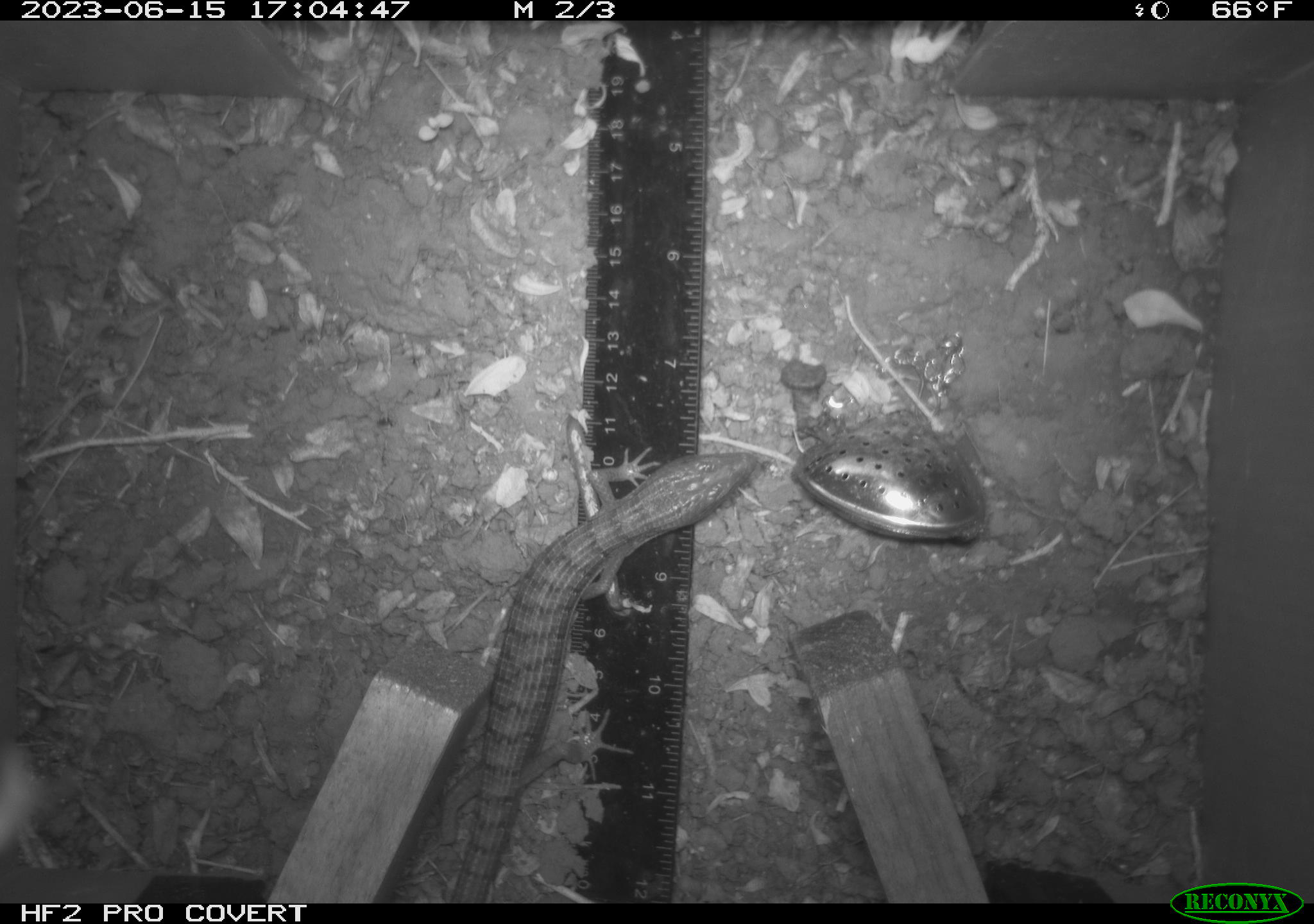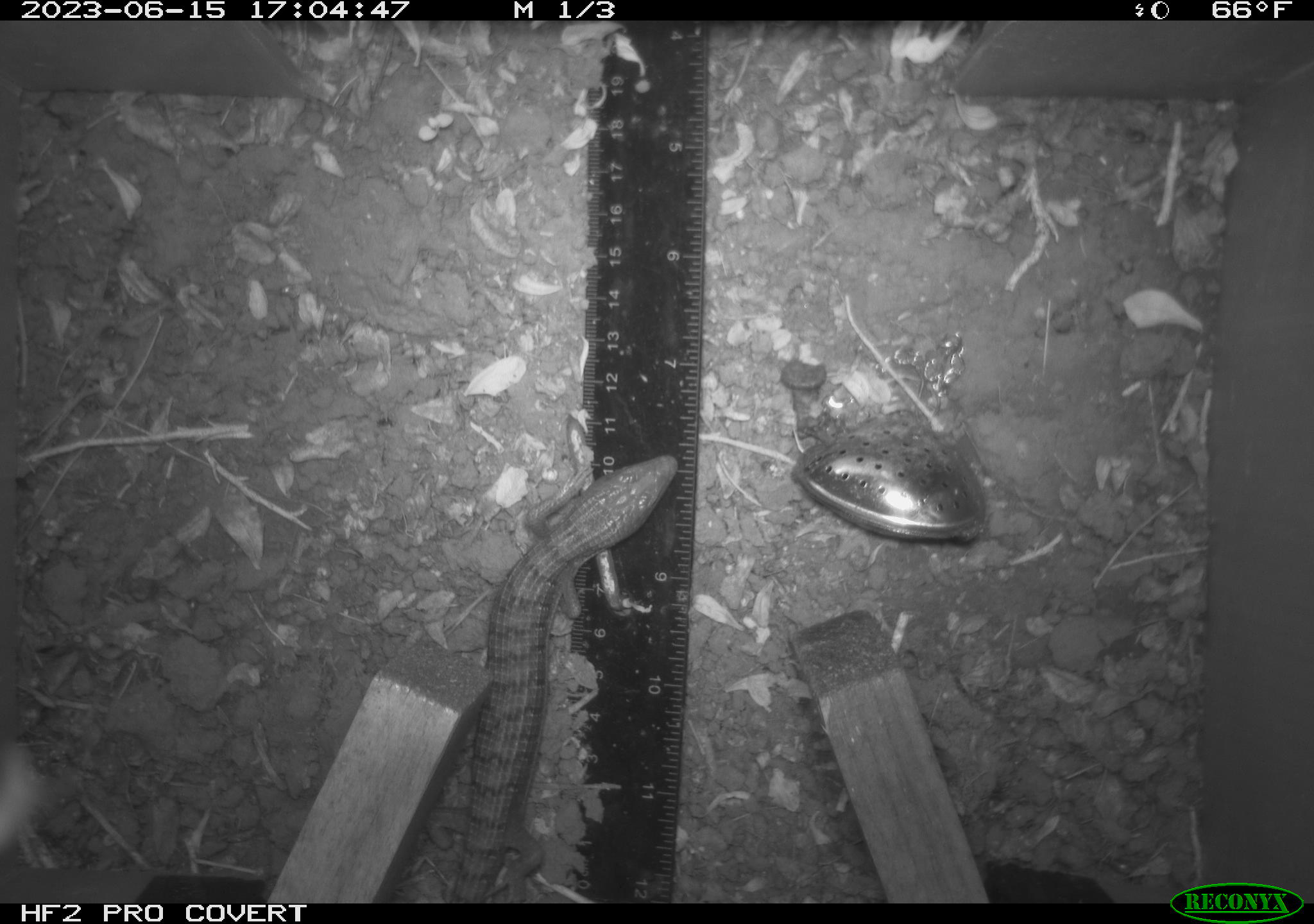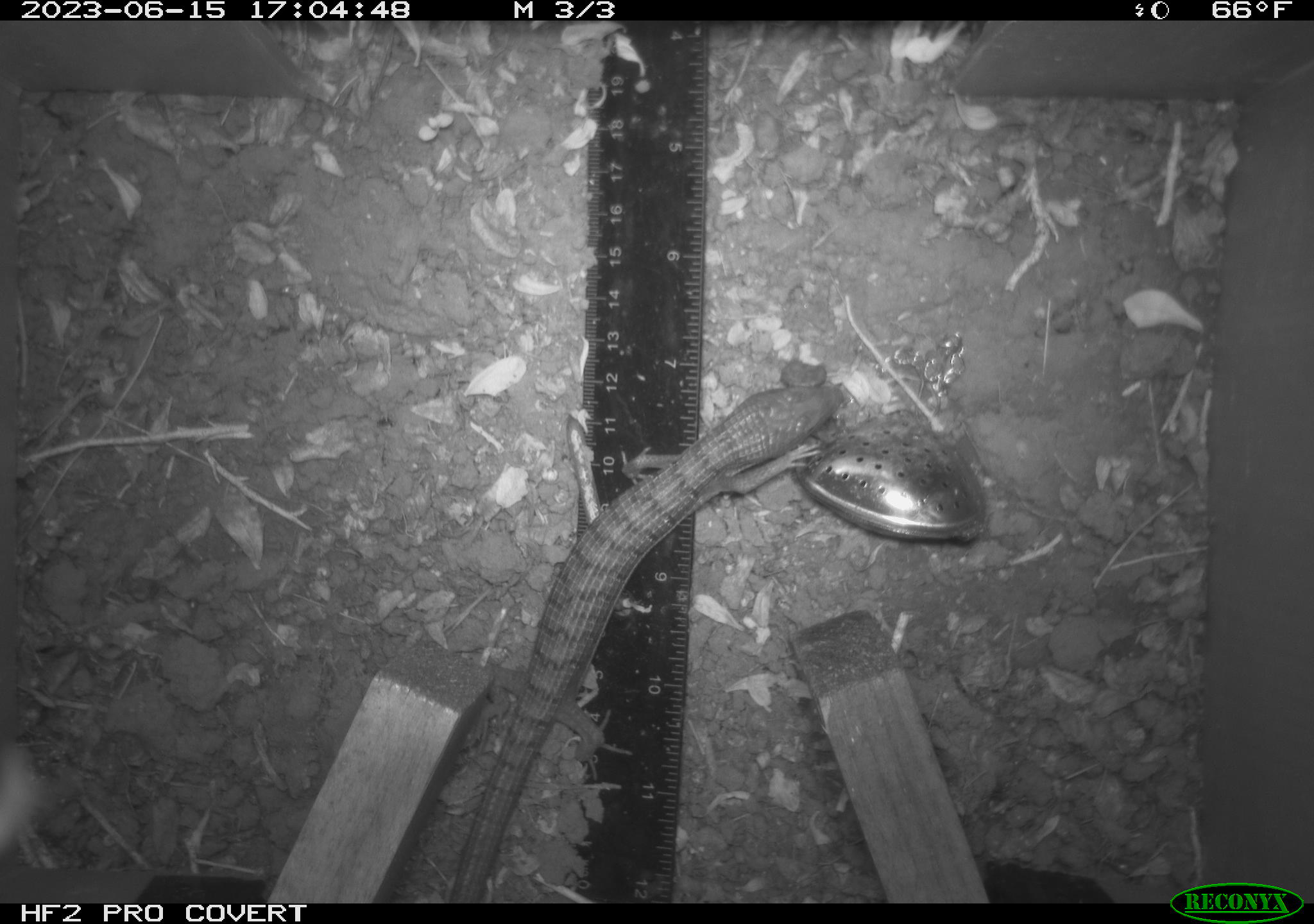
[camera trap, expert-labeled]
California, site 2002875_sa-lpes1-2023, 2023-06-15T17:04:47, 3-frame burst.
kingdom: Animalia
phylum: Chordata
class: Reptilia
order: Squamata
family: Anguidae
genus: Elgaria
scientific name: Elgaria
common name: alligator lizards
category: elgaria species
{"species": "elgaria species (alligator lizards) (Elgaria)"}